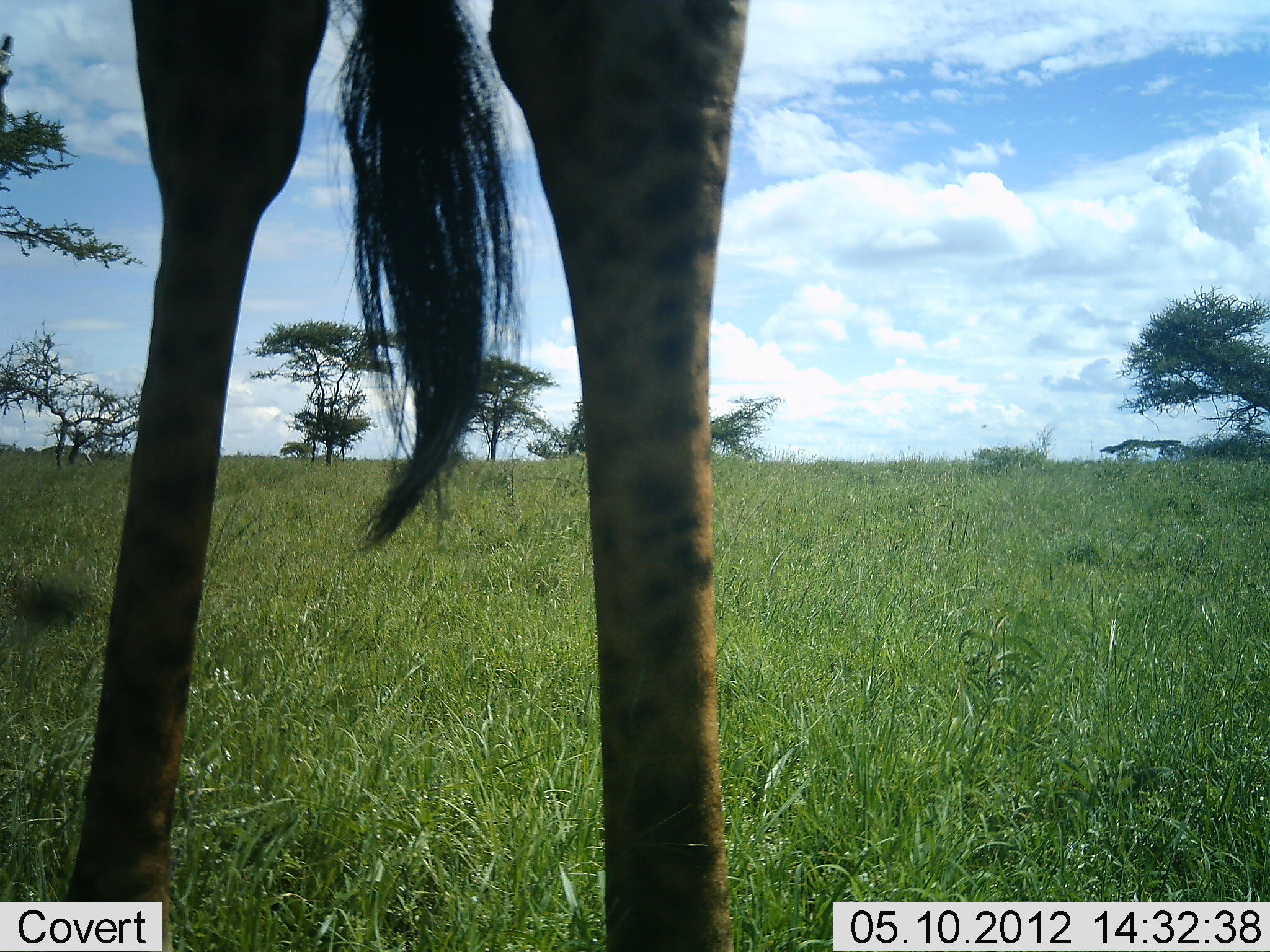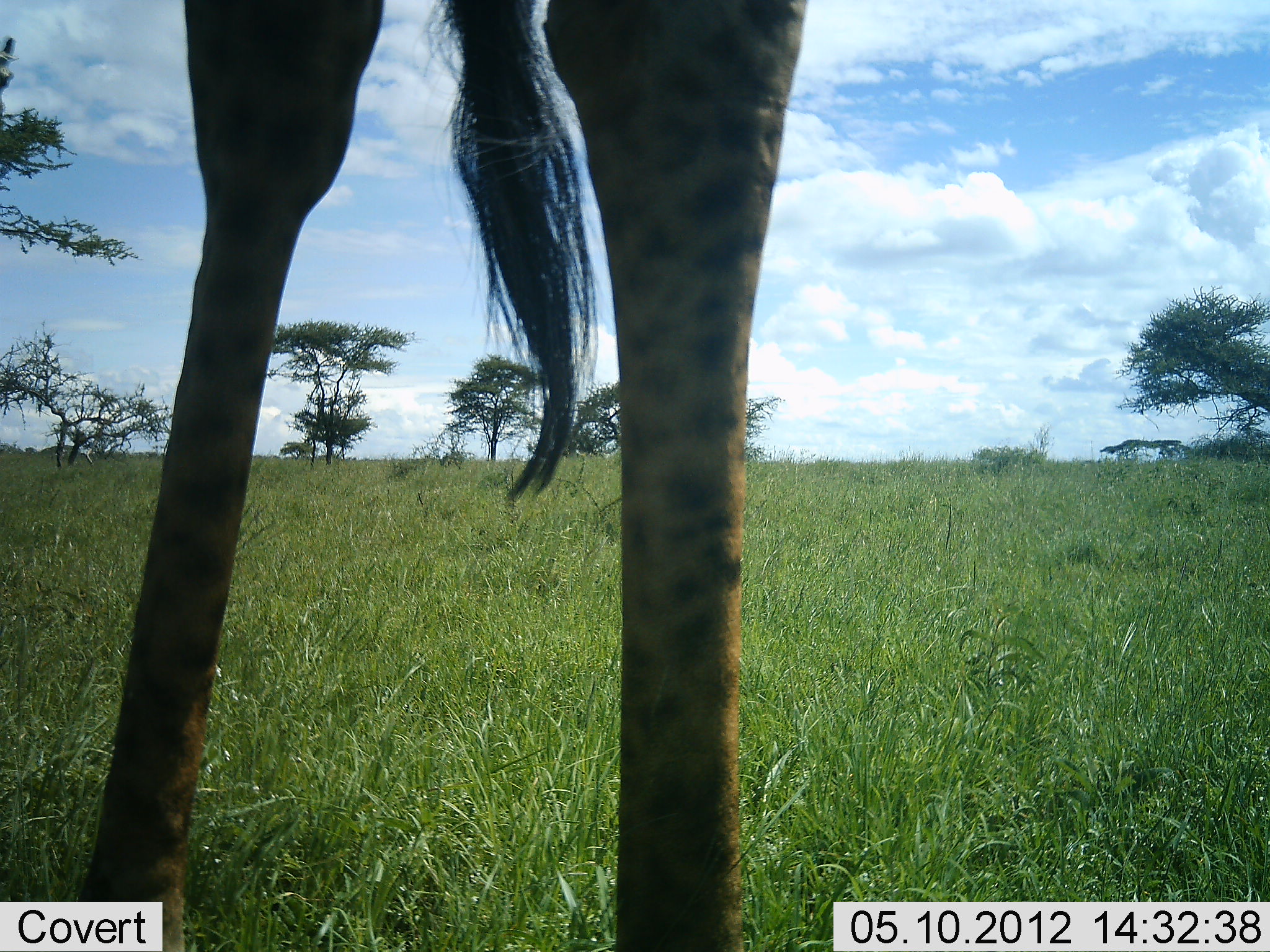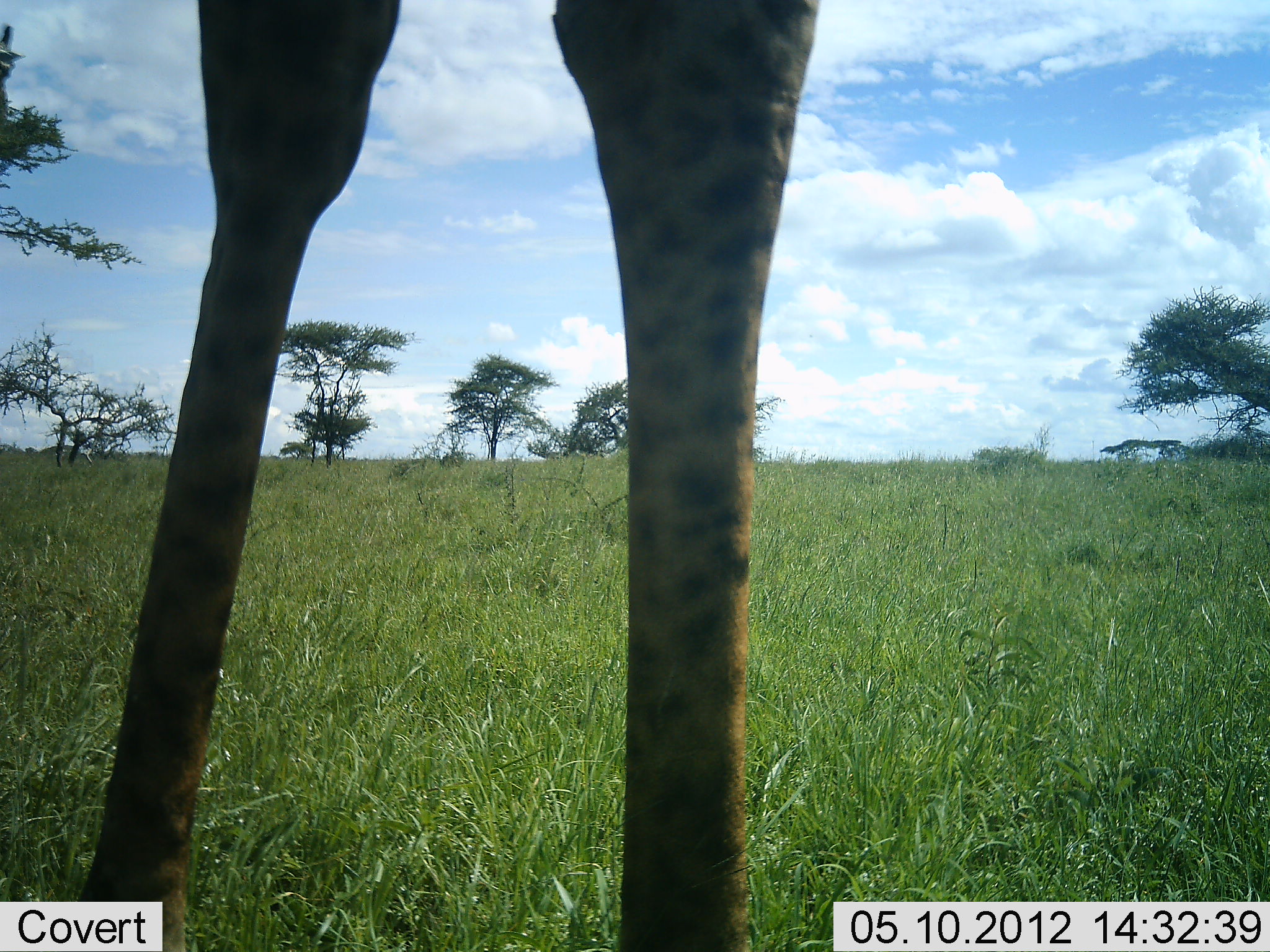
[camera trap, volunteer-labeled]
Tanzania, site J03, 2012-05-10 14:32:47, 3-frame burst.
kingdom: Animalia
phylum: Chordata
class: Mammalia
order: Artiodactyla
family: Giraffidae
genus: Giraffa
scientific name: Giraffa camelopardalis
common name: giraffe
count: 1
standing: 100%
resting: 0%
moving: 0%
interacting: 0%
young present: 0%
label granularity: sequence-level